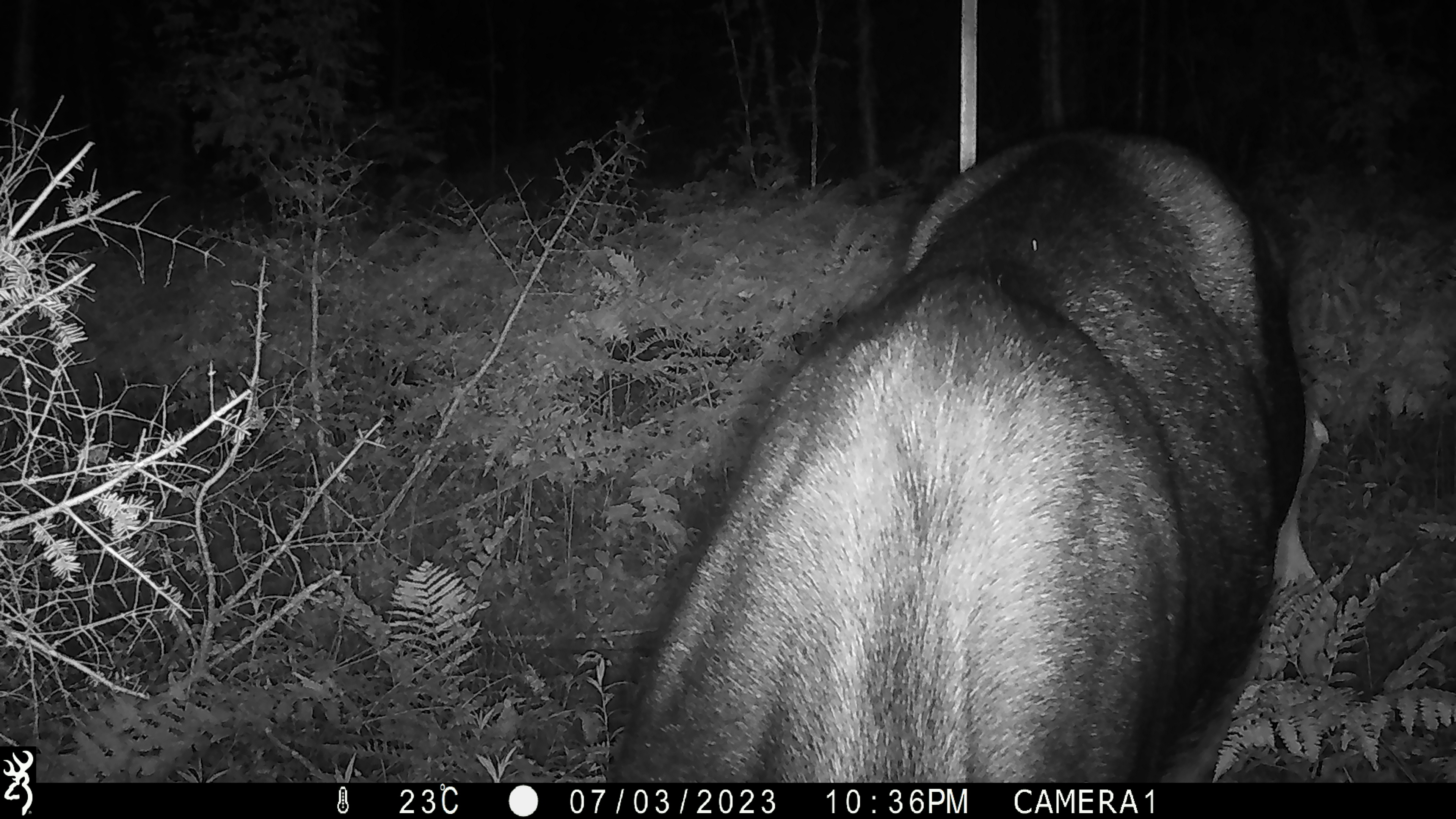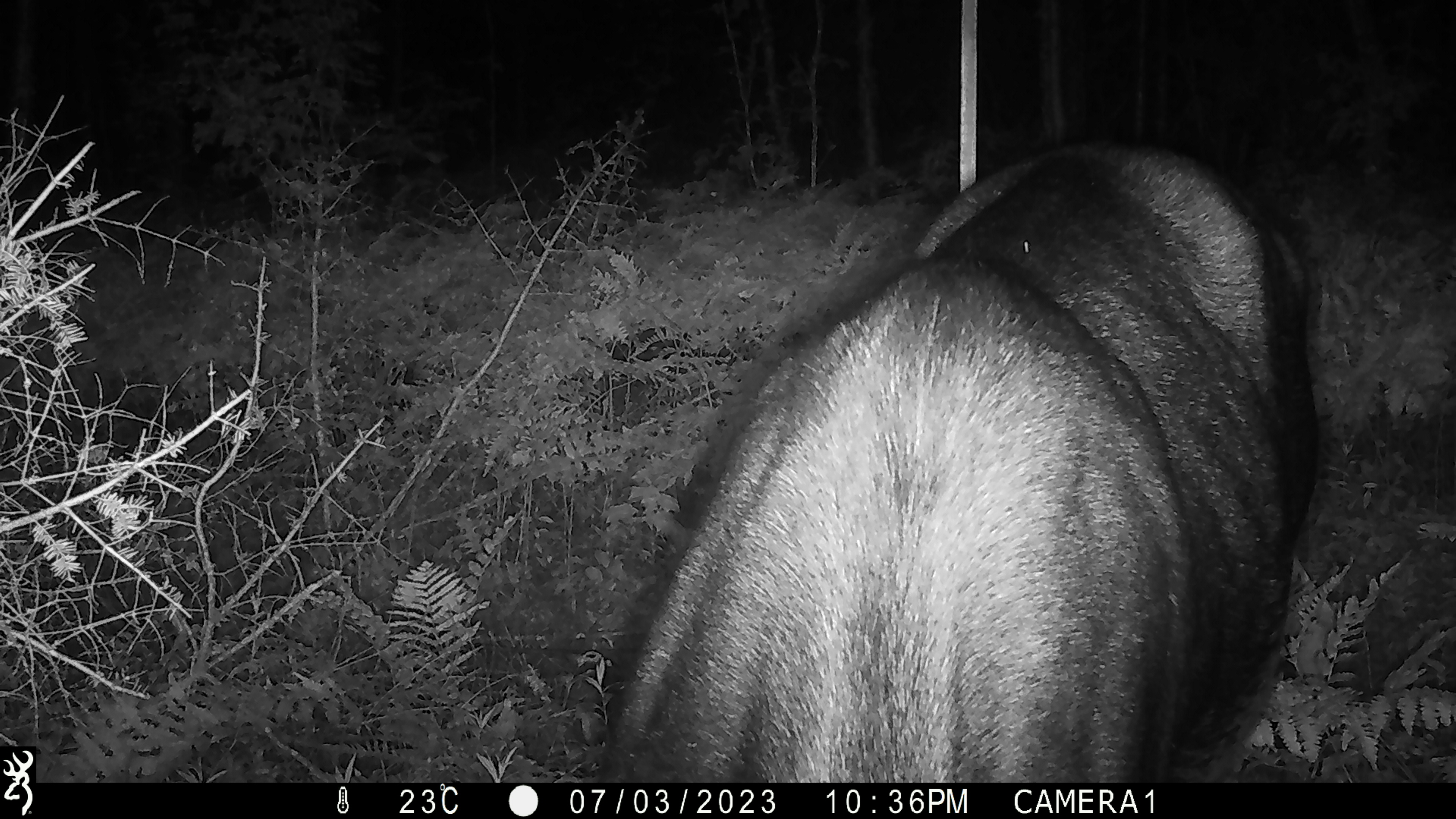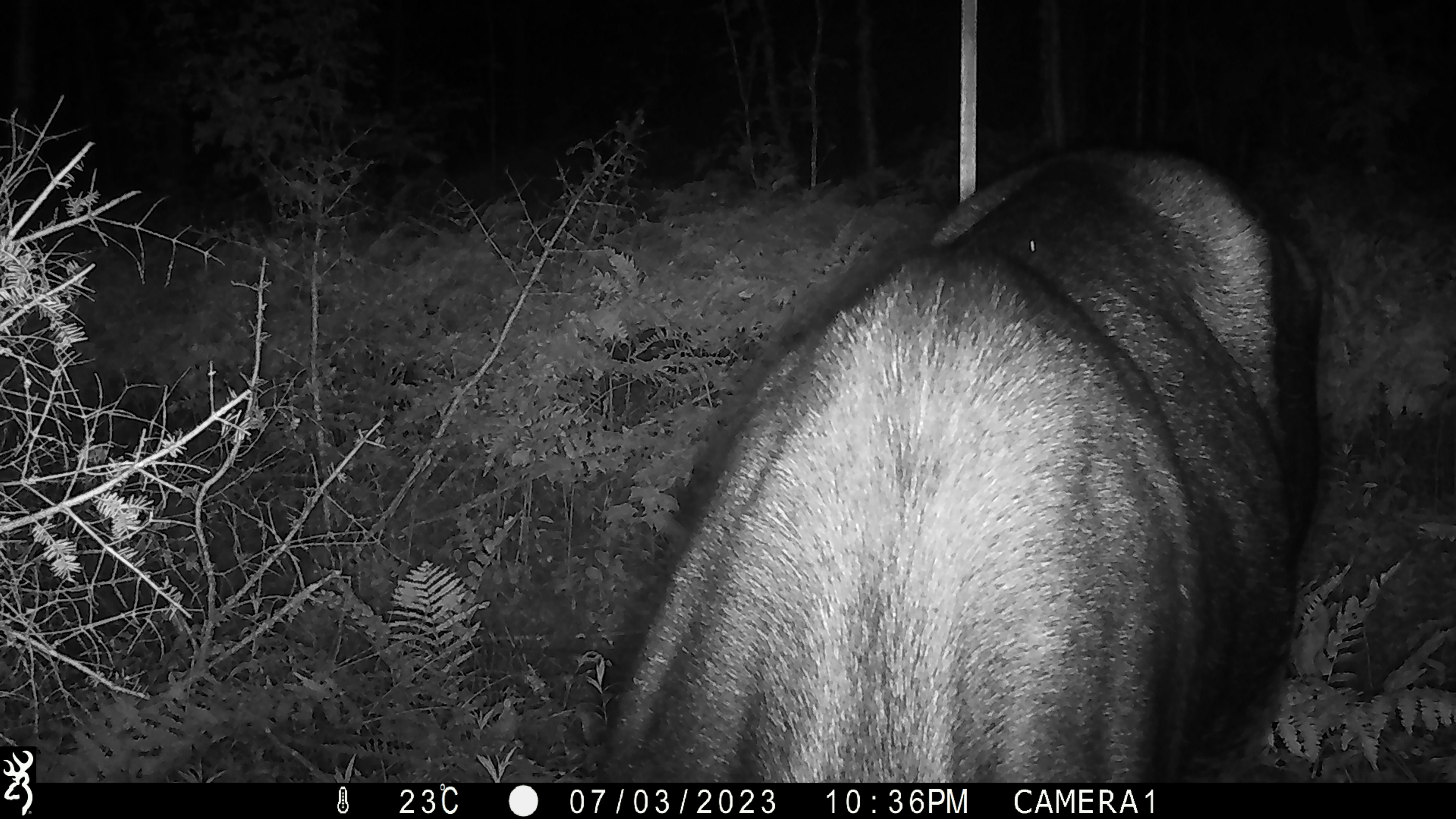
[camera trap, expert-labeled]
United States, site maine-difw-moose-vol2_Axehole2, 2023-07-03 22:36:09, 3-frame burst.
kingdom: Animalia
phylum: Chordata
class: Mammalia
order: Artiodactyla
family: Cervidae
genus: Alces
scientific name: Alces alces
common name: moose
Moose (Alces alces).